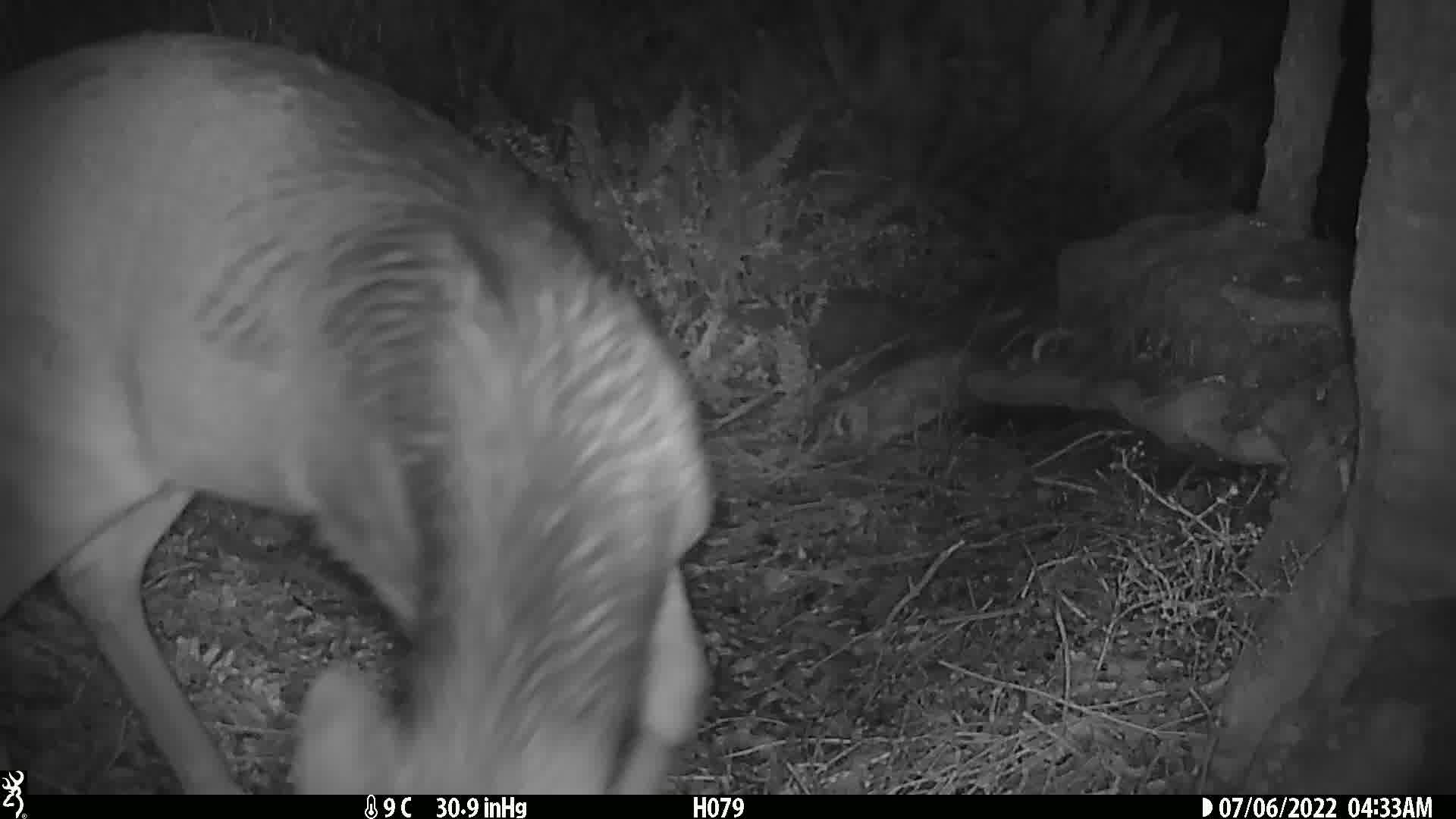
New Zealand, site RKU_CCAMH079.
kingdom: Animalia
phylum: Chordata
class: Mammalia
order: Artiodactyla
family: Cervidae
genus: Odocoileus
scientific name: Odocoileus virginianus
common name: white-tailed deer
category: white tailed deer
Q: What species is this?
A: White tailed deer (white-tailed deer) (Odocoileus virginianus).